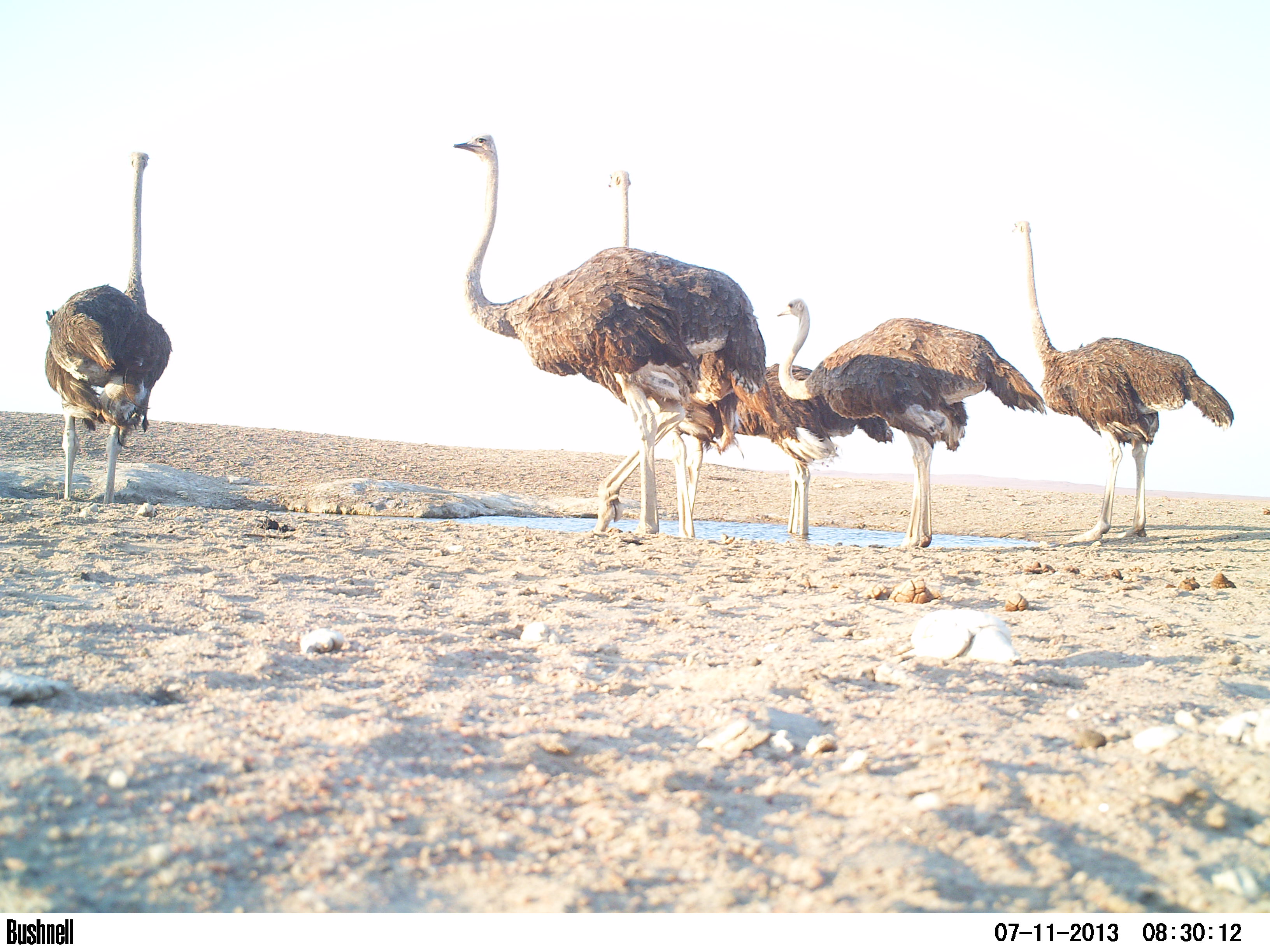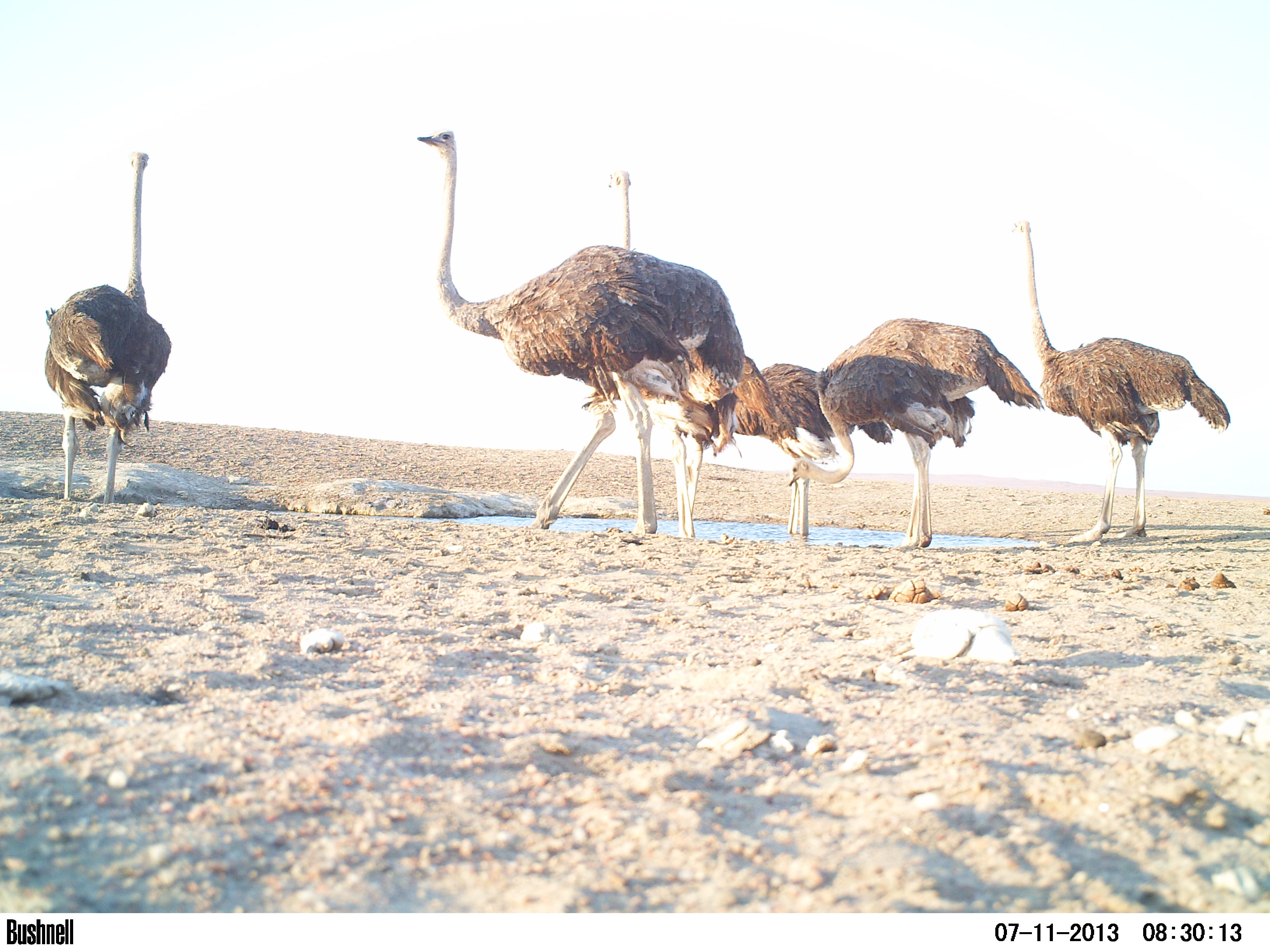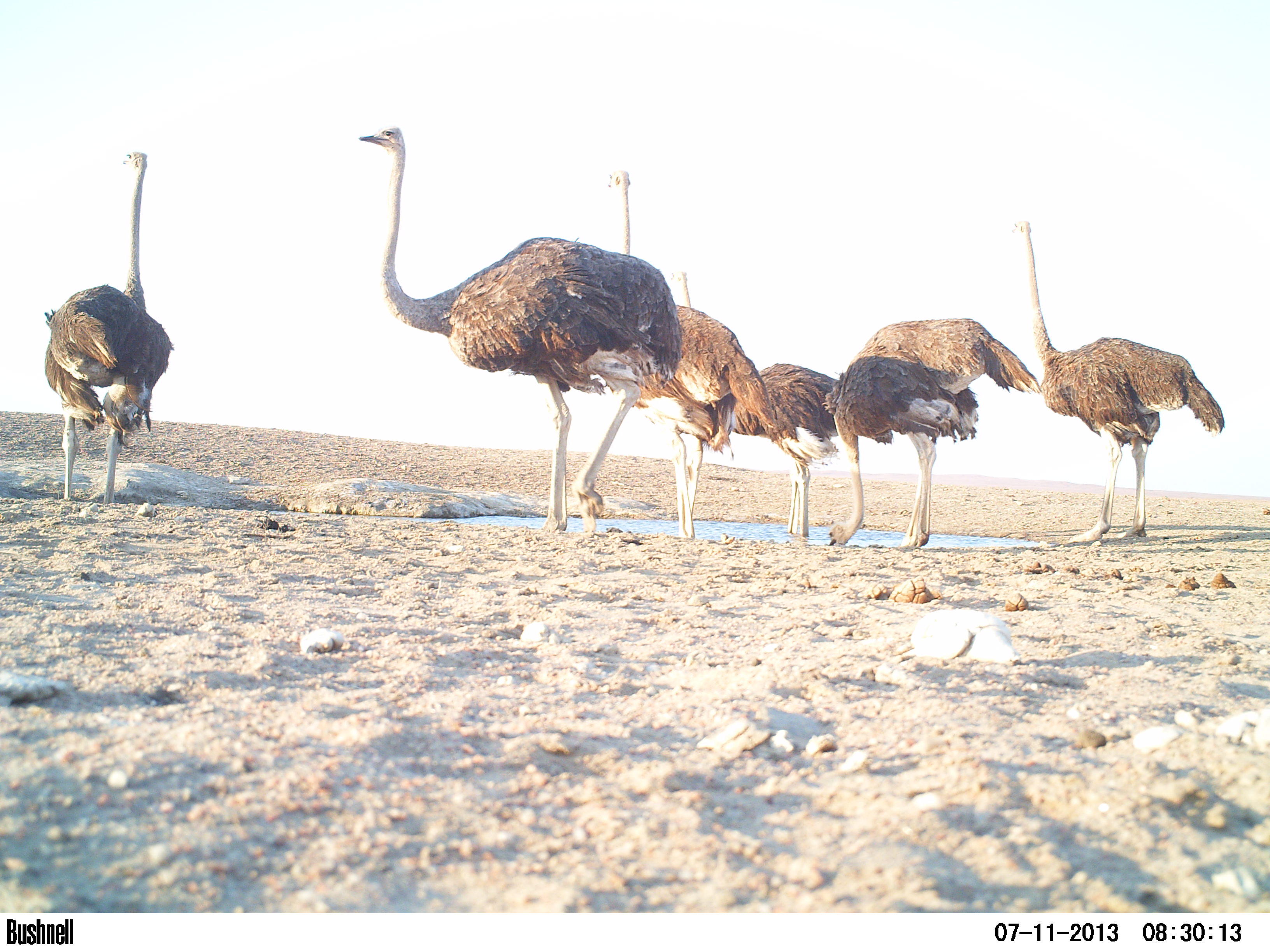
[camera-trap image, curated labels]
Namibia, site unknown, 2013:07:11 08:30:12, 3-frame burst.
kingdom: Animalia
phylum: Chordata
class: Aves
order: Struthioniformes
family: Struthionidae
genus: Struthio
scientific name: Struthio camelus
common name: common ostrich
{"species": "Struthio camelus (common ostrich)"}